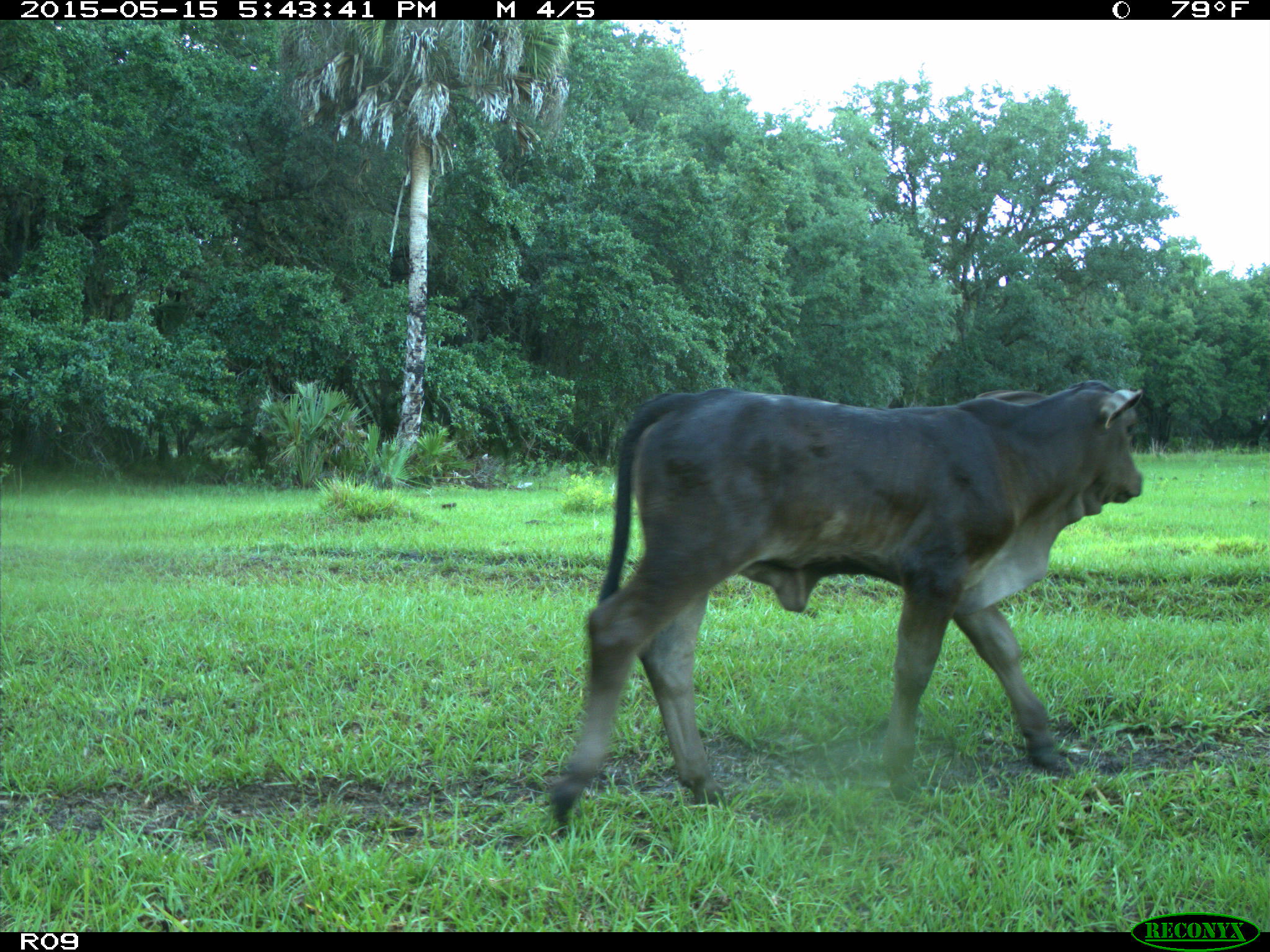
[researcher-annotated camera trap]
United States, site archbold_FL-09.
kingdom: Animalia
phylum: Chordata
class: Mammalia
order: Artiodactyla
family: Bovidae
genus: Bos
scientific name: Bos taurus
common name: domestic cow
Bos taurus (domestic cow).